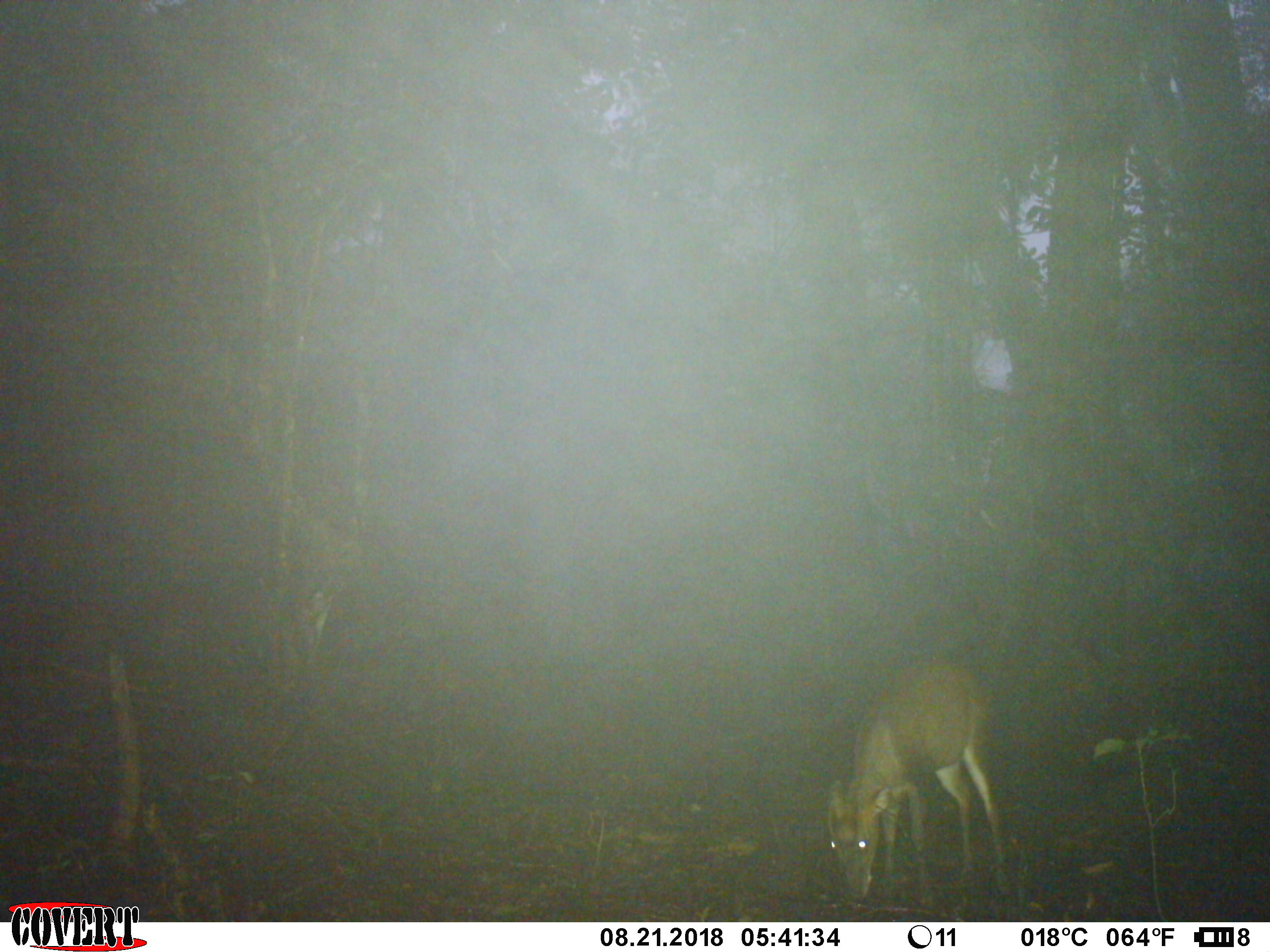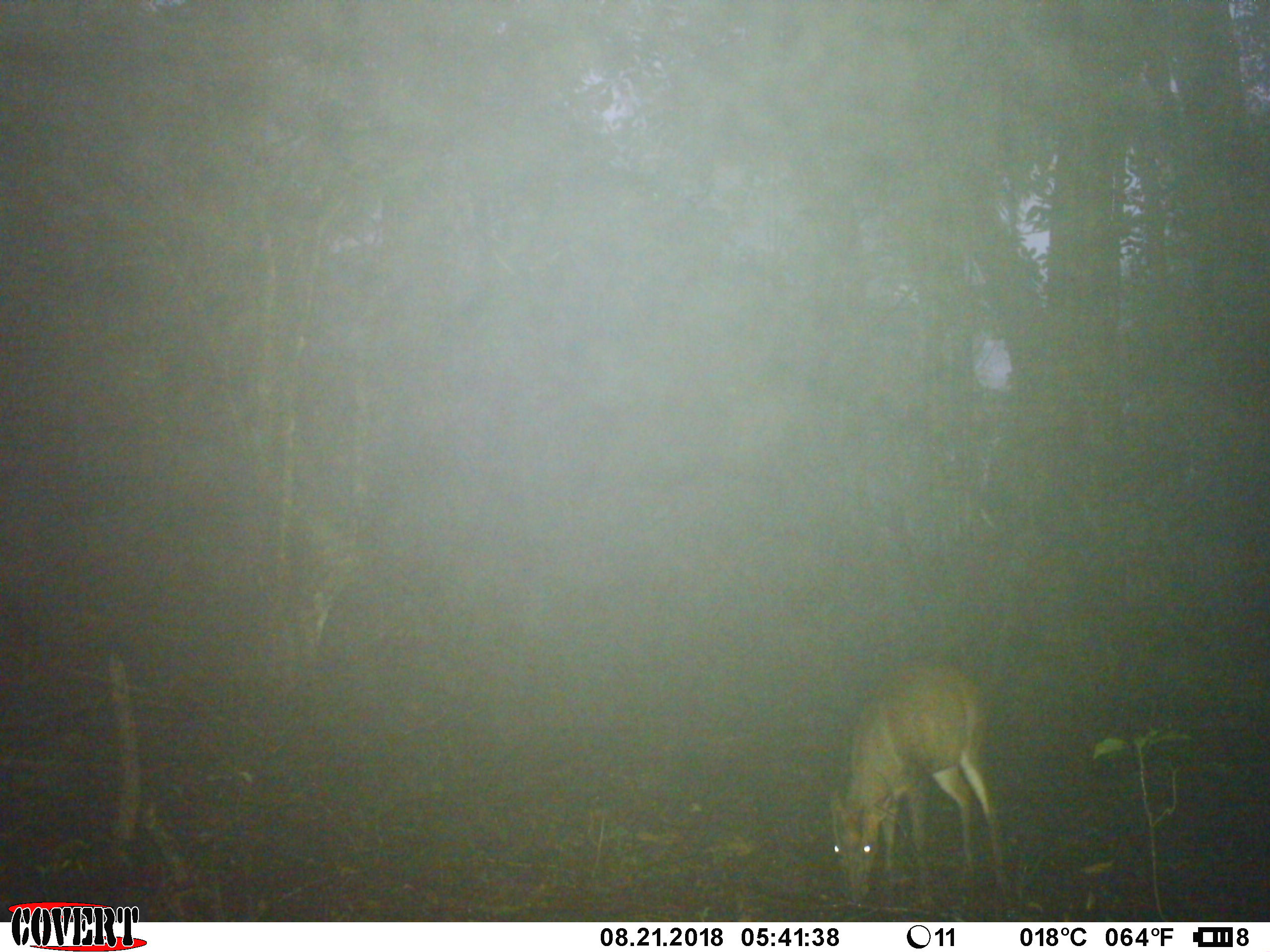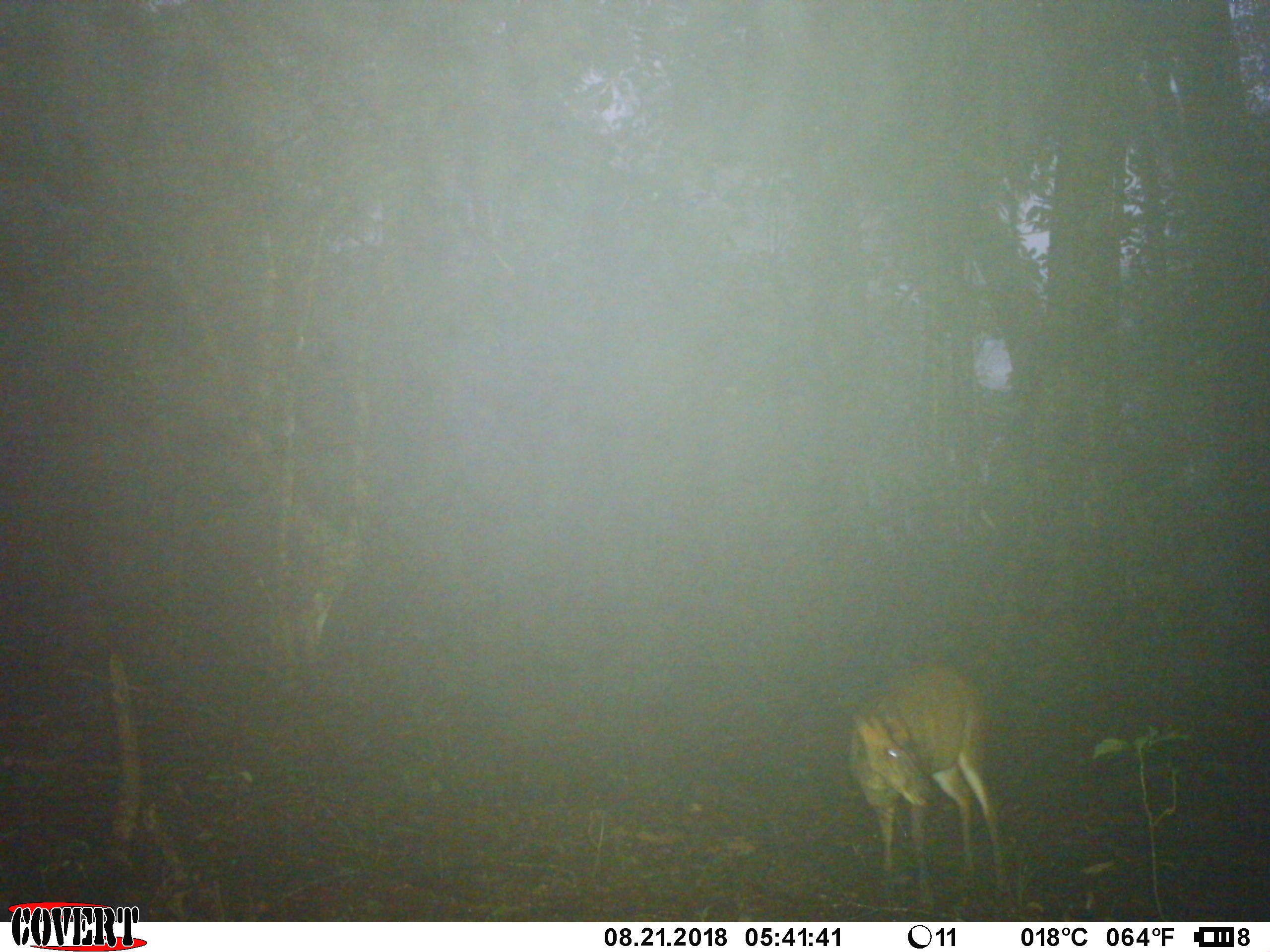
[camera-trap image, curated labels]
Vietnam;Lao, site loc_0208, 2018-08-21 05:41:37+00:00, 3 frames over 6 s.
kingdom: Animalia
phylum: Chordata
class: Mammalia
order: Artiodactyla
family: Cervidae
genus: Muntiacus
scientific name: Muntiacus rooseveltorum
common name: roosevelt's muntjac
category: roosevelts muntjac group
Roosevelts muntjac group (roosevelt's muntjac) (Muntiacus rooseveltorum). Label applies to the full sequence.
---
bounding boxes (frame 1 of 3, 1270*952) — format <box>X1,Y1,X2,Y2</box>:
roosevelts muntjac group: <box>826,655,1012,904</box>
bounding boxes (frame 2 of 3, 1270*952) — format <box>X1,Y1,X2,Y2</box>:
roosevelts muntjac group: <box>828,656,1009,907</box>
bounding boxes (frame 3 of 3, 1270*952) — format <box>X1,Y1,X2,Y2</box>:
roosevelts muntjac group: <box>847,656,1010,909</box>